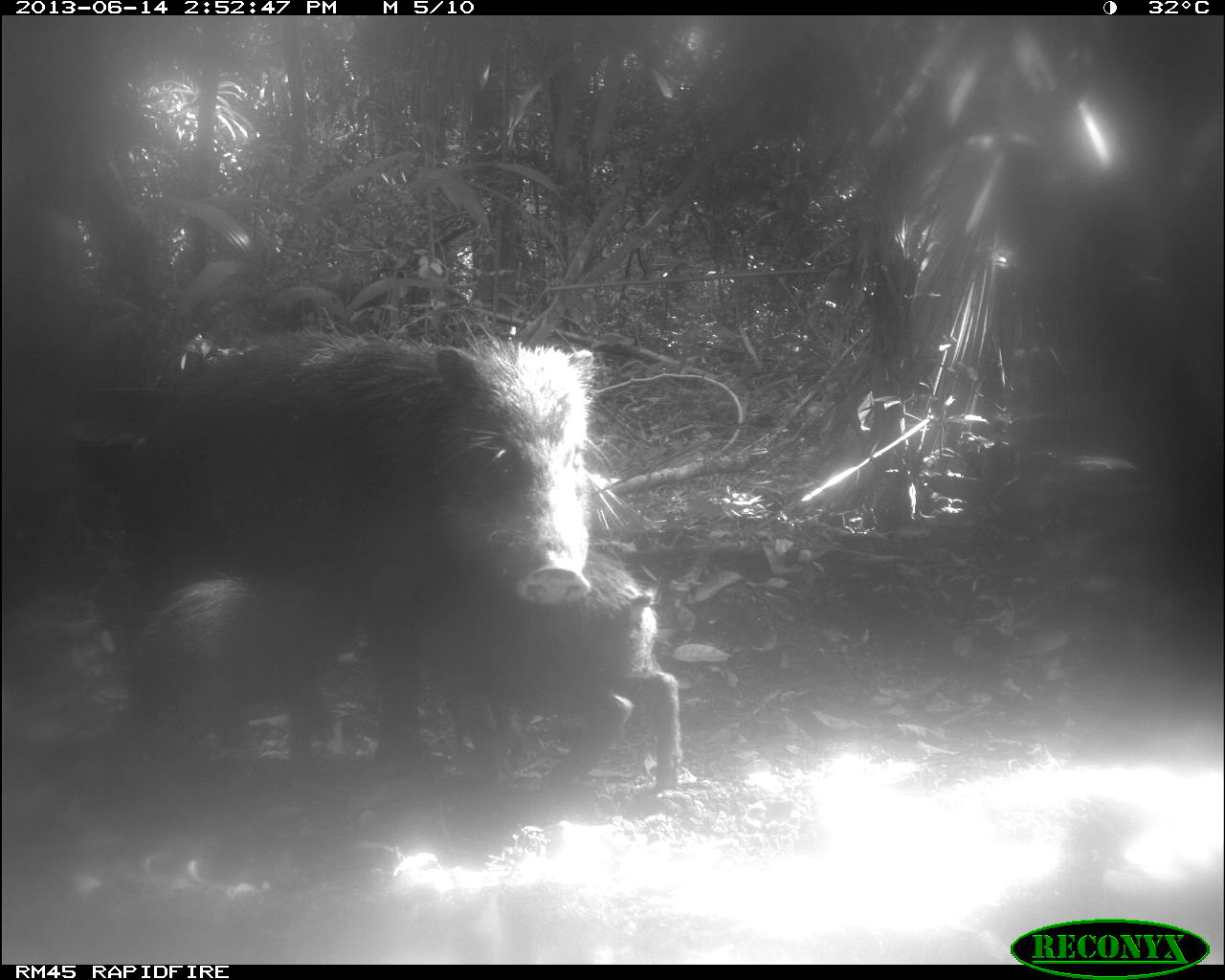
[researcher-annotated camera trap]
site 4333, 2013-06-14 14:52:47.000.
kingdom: Animalia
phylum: Chordata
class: Mammalia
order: Artiodactyla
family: Tayassuidae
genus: Tayassu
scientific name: Tayassu pecari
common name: white-lipped peccary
Tayassu pecari (white-lipped peccary), count 3.